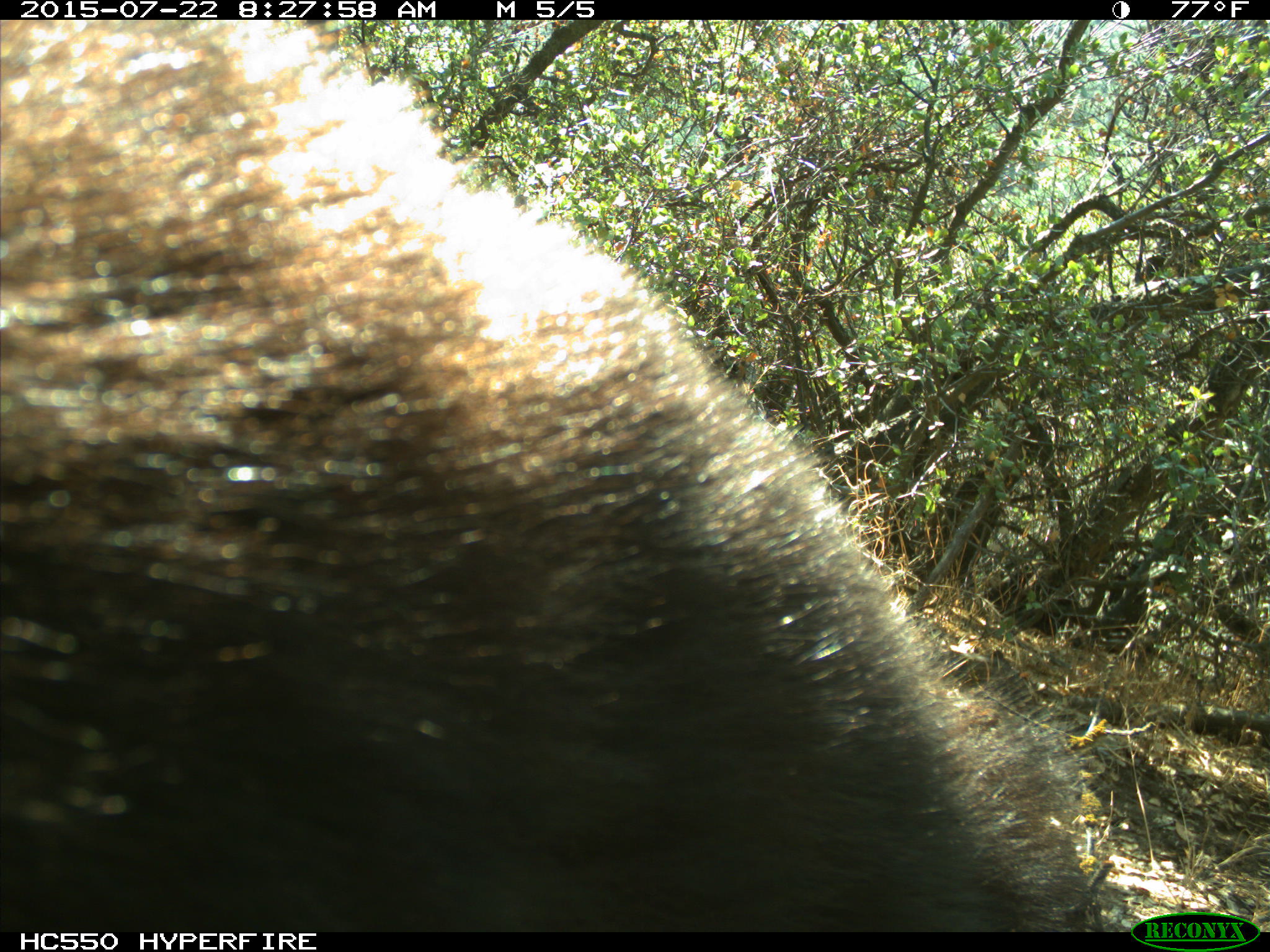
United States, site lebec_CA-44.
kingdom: Animalia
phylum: Chordata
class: Mammalia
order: Carnivora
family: Ursidae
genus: Ursus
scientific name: Ursus americanus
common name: american black bear